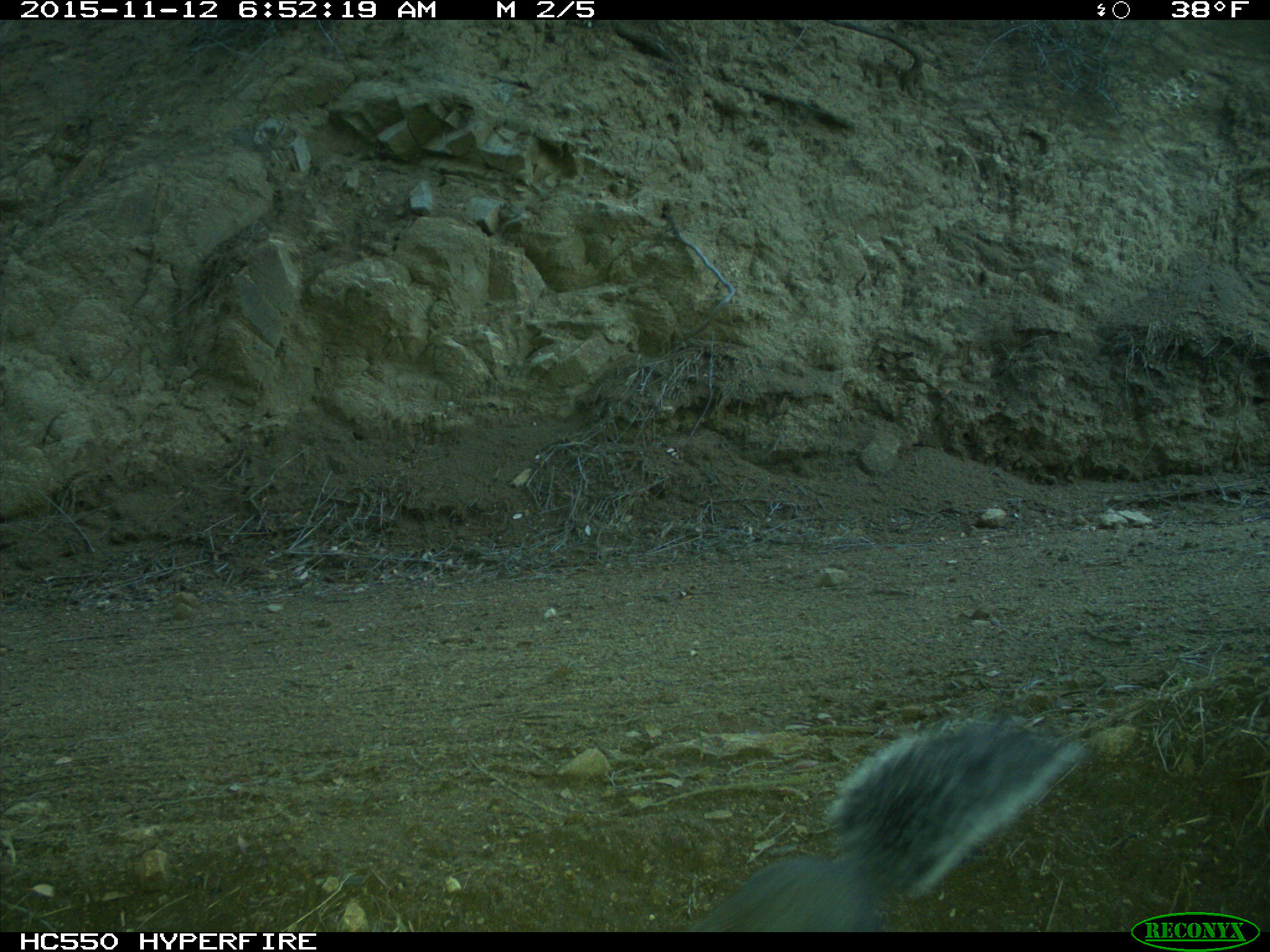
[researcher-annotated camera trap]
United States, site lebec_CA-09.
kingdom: Animalia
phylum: Chordata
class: Mammalia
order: Rodentia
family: Sciuridae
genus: Sciurus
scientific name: Sciurus carolinensis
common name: eastern gray squirrel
Sciurus carolinensis (eastern gray squirrel).